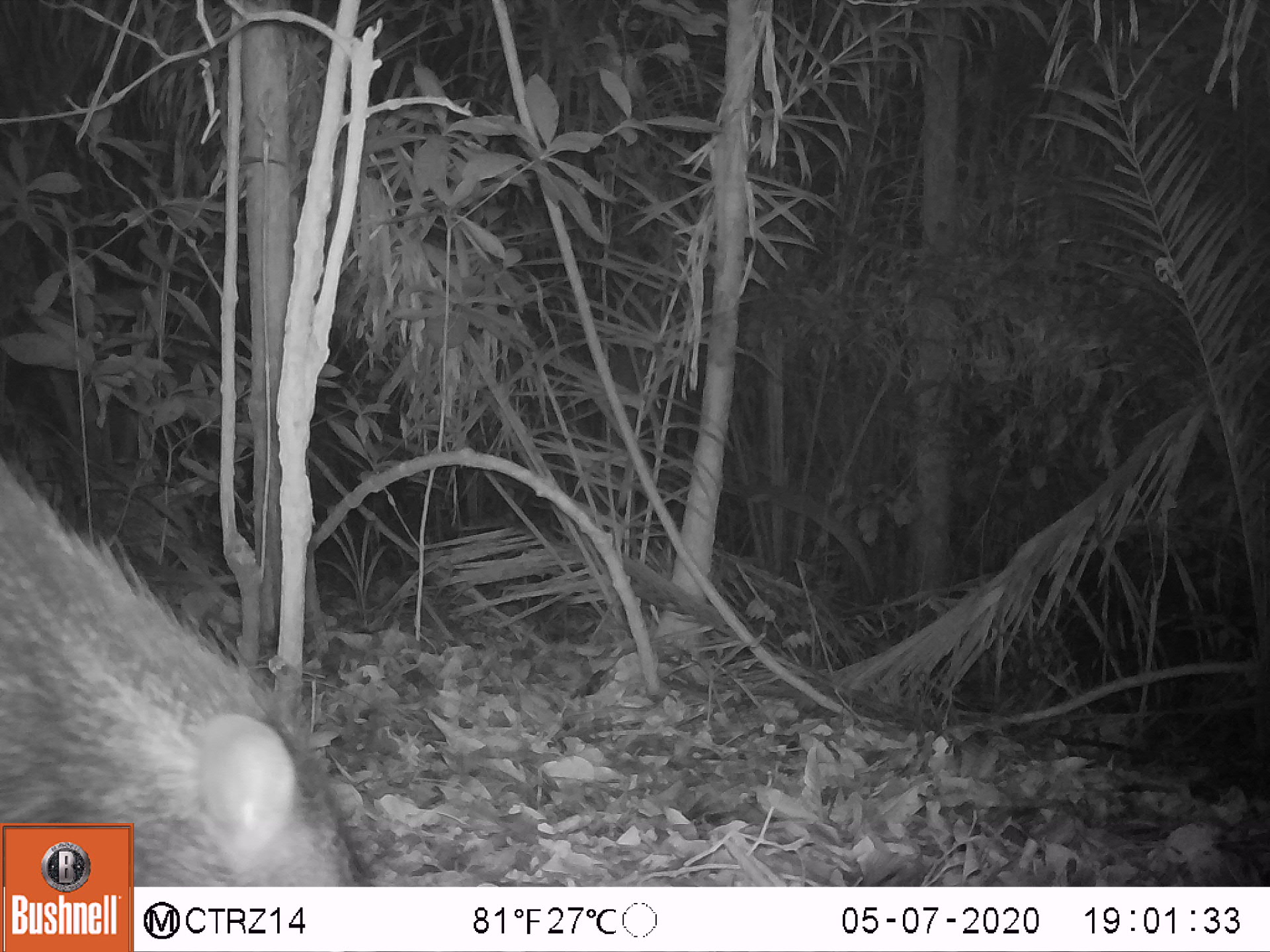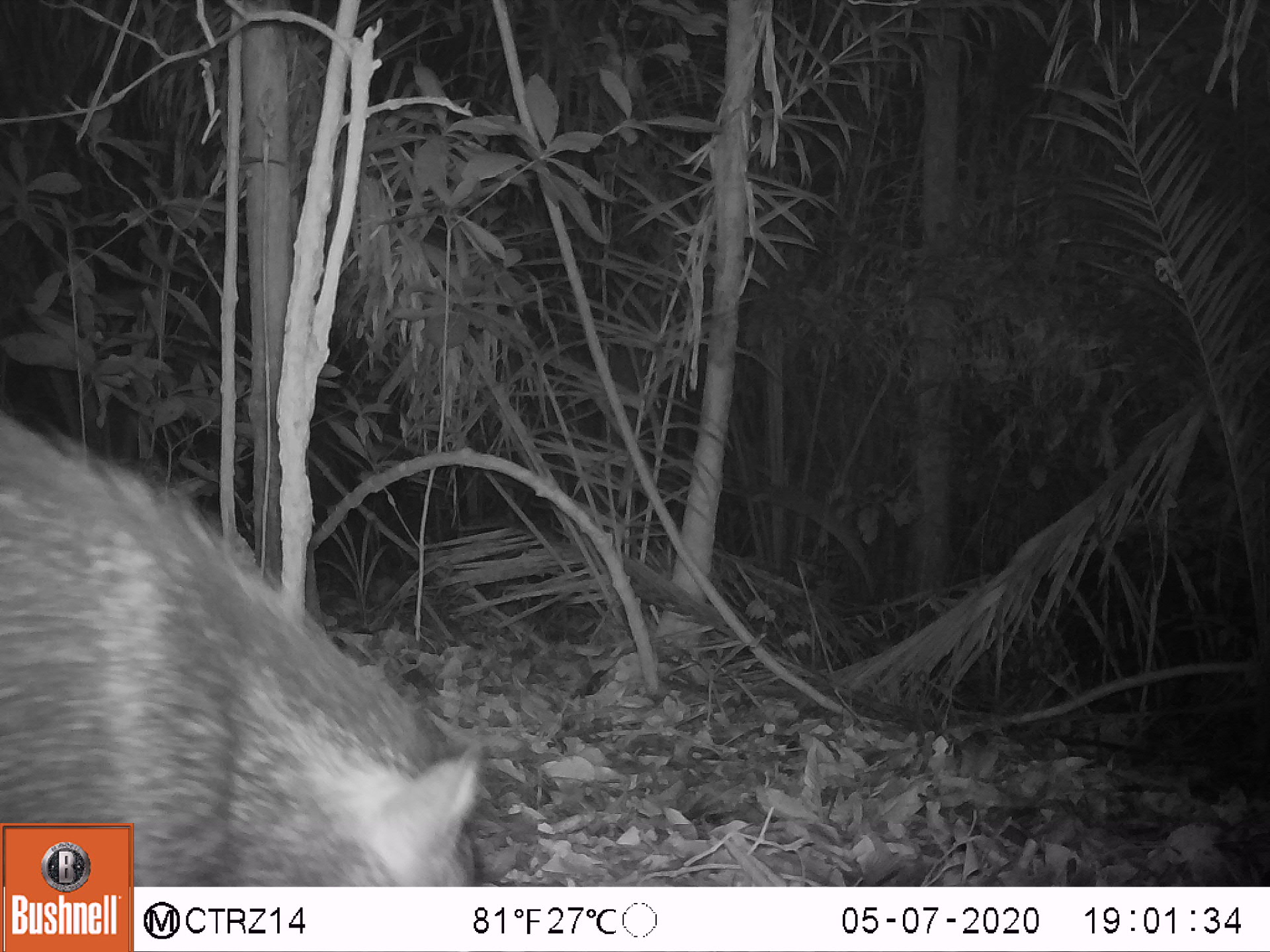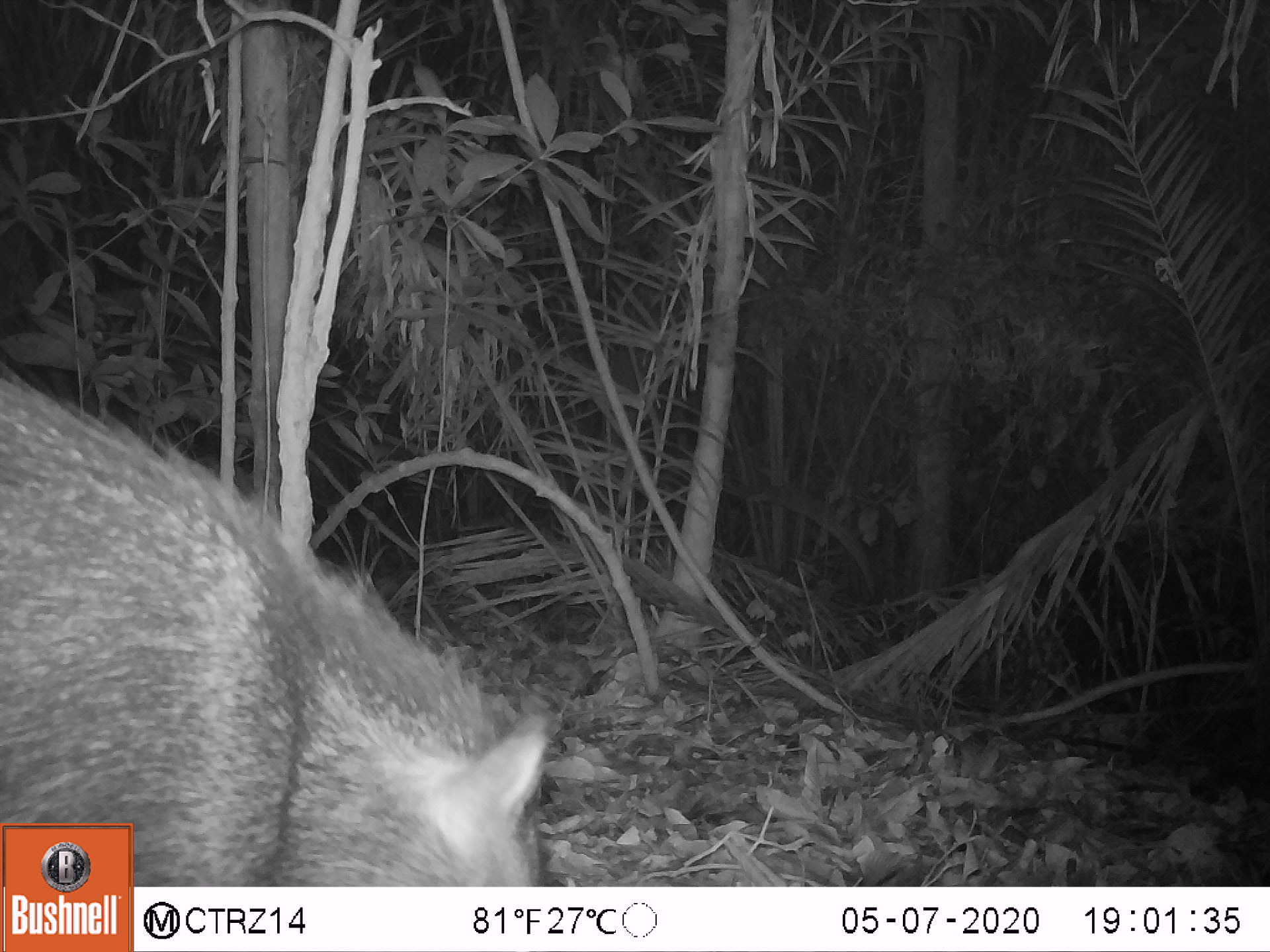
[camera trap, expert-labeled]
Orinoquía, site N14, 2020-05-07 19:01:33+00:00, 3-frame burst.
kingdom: Animalia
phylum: Chordata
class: Mammalia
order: Artiodactyla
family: Tayassuidae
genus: Pecari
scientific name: Pecari tajacu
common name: collared peccary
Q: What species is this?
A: Collared peccary (Pecari tajacu).